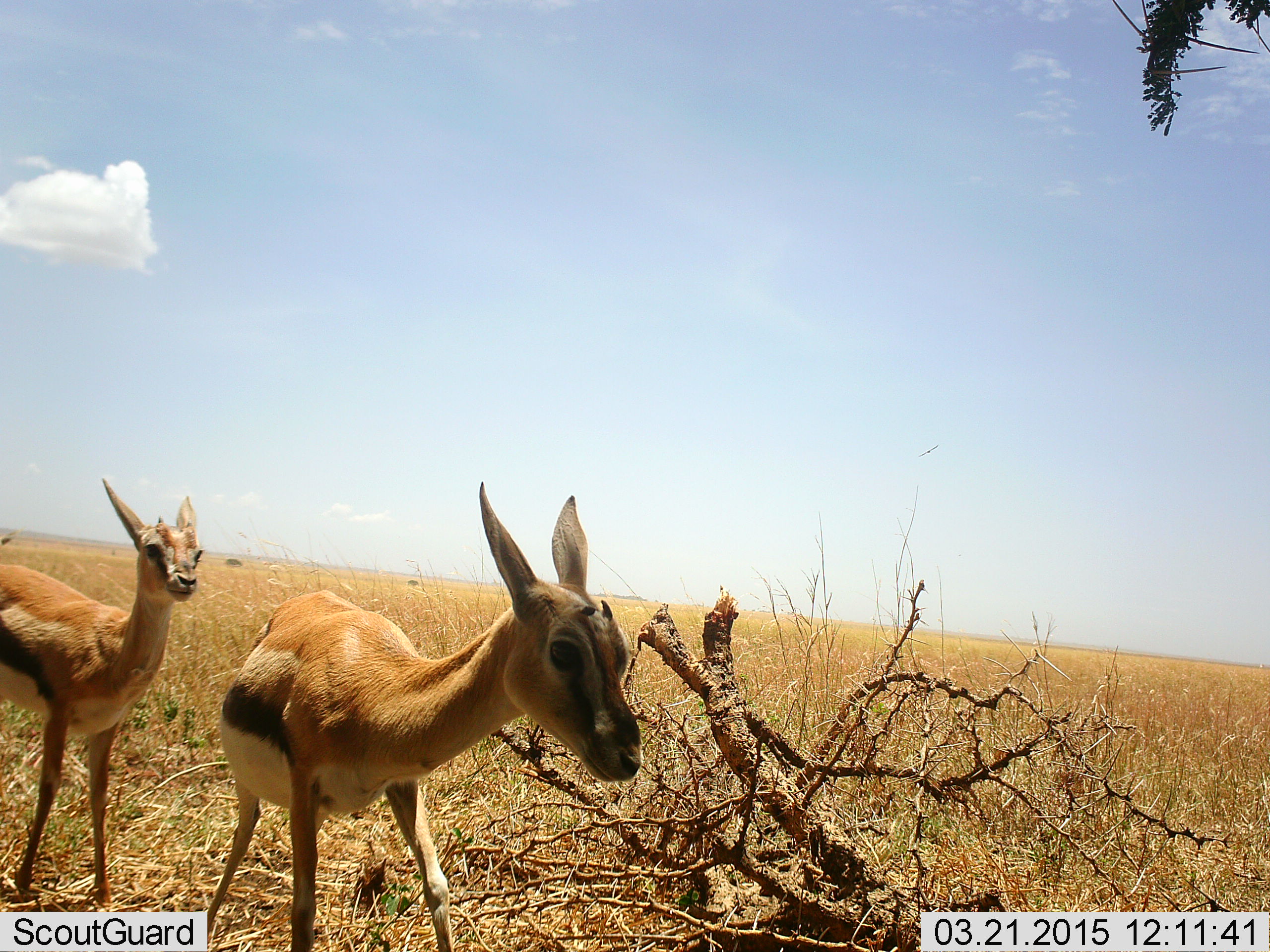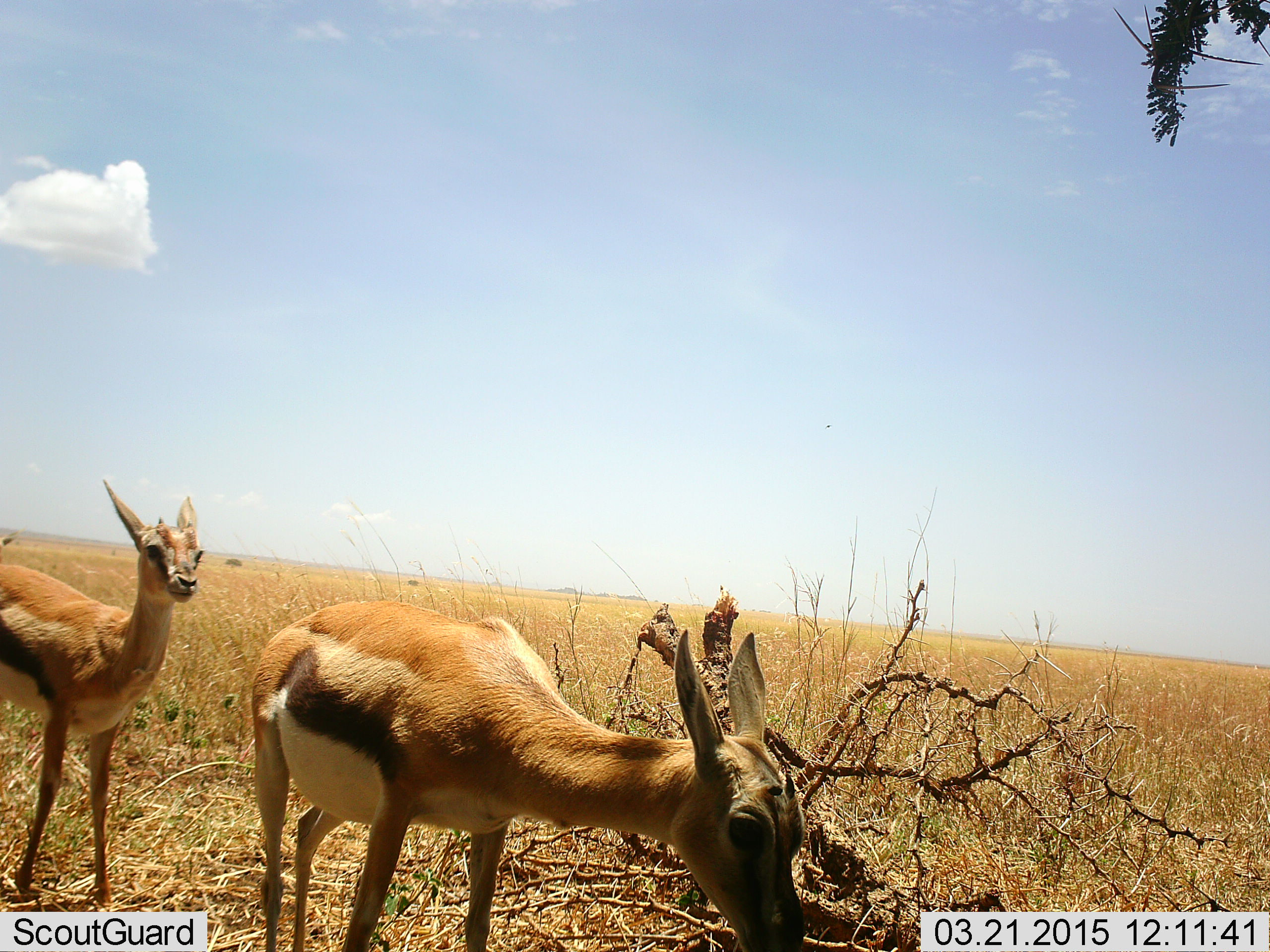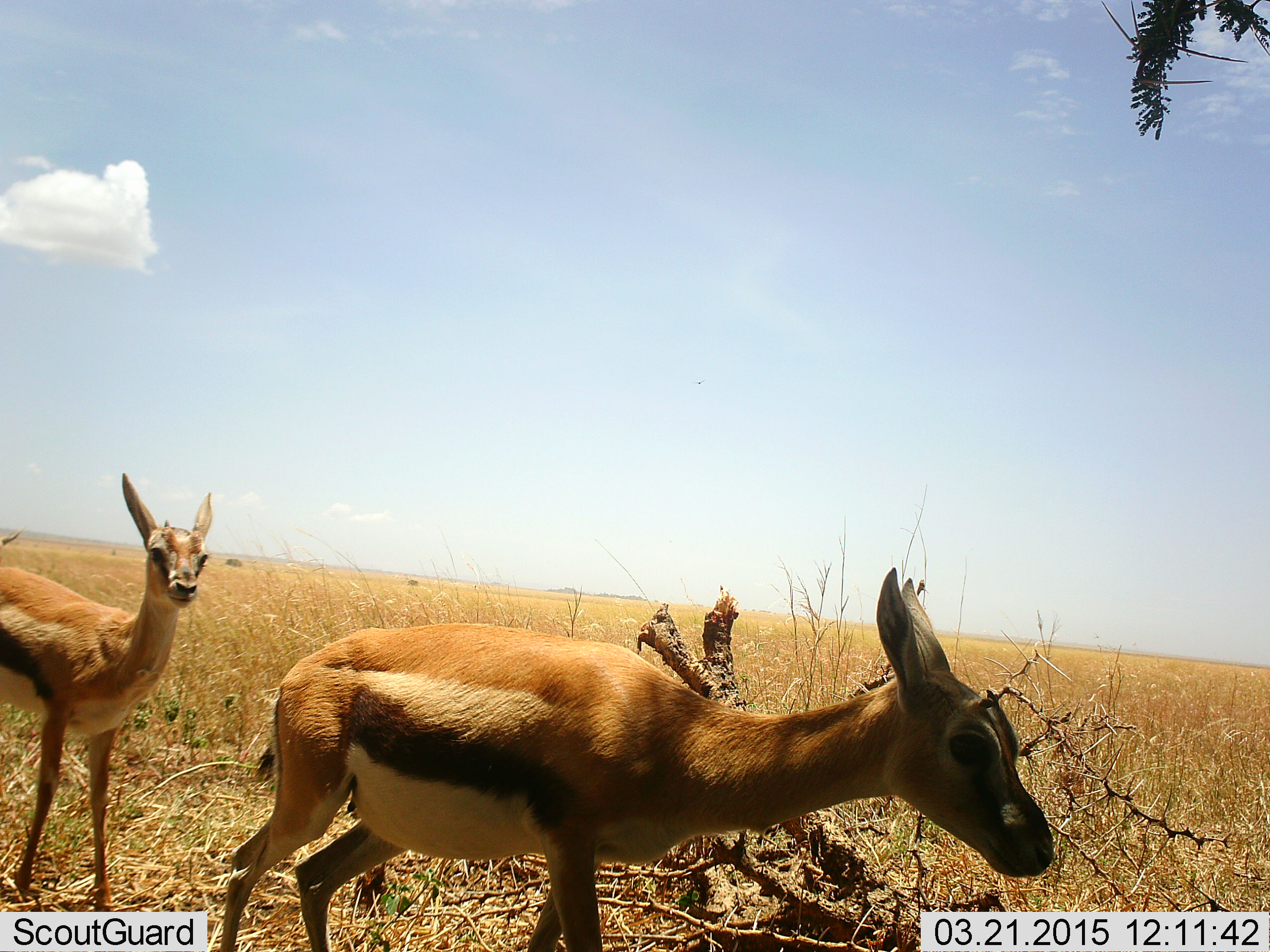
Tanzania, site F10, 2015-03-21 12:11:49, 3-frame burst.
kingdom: Animalia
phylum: Chordata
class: Mammalia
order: Artiodactyla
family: Bovidae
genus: Eudorcas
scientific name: Eudorcas thomsonii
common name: thomson's gazelle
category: gazellethomsons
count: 2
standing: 80%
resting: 0%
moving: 30%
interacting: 0%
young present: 0%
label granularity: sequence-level